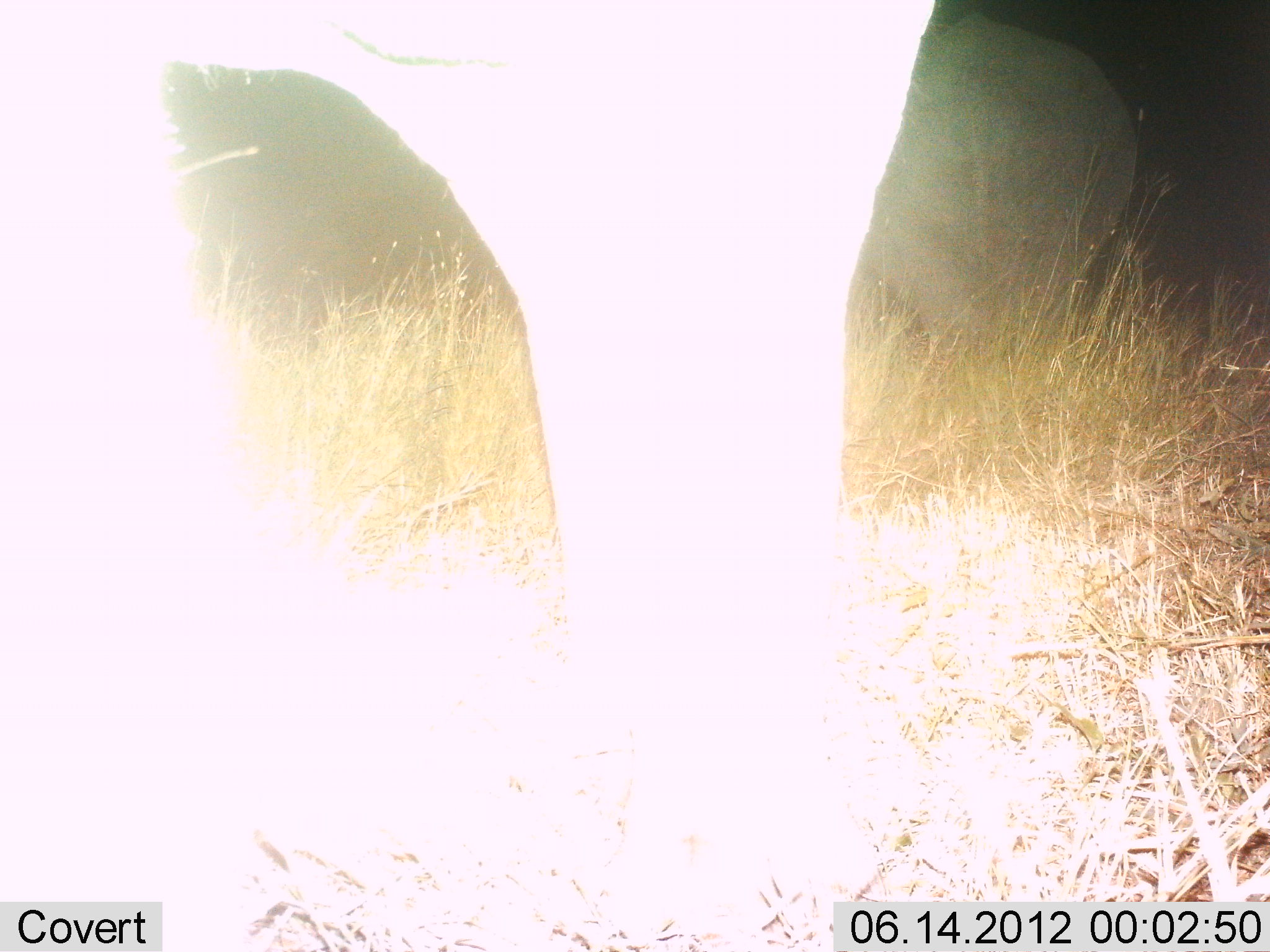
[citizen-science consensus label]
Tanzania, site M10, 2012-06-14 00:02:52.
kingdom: Animalia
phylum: Chordata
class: Mammalia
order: Proboscidea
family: Elephantidae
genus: Loxodonta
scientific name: Loxodonta africana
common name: african bush elephant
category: elephant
Elephant (african bush elephant) (Loxodonta africana), count 2. Behavior (volunteer vote fractions): standing 90%, resting 0%, moving 10%, interacting 0%. Young present (vote fraction): 0%. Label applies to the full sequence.